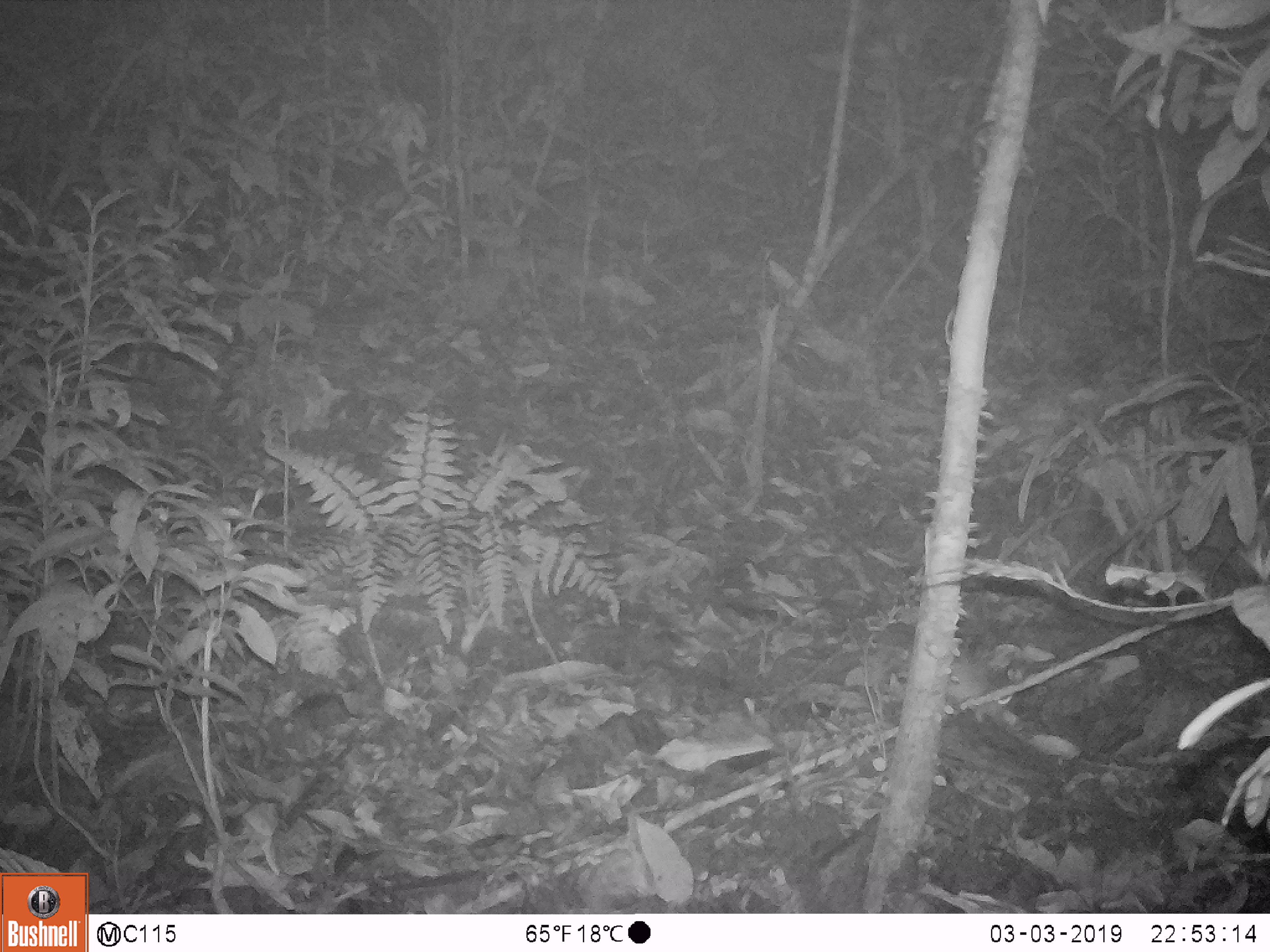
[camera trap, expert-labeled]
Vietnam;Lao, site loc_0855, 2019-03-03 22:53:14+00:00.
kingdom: Animalia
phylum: Chordata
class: Mammalia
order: Rodentia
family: Muridae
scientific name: Muridae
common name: old-world mice and rats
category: unidentified murid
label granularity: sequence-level